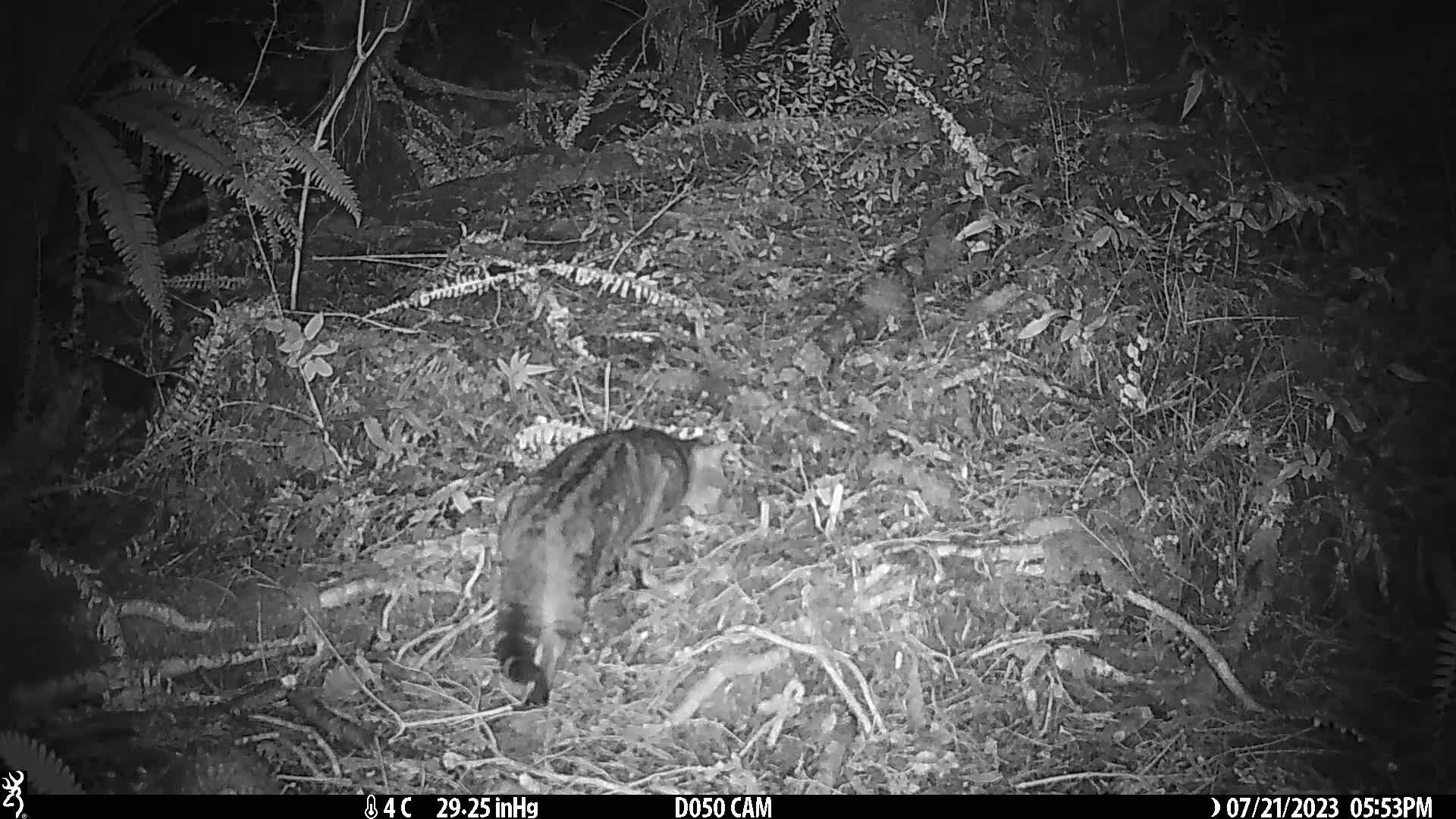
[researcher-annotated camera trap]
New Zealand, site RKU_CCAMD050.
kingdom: Animalia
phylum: Chordata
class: Mammalia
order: Carnivora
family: Felidae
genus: Felis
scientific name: Felis catus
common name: domestic cat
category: cat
Cat (domestic cat) (Felis catus).